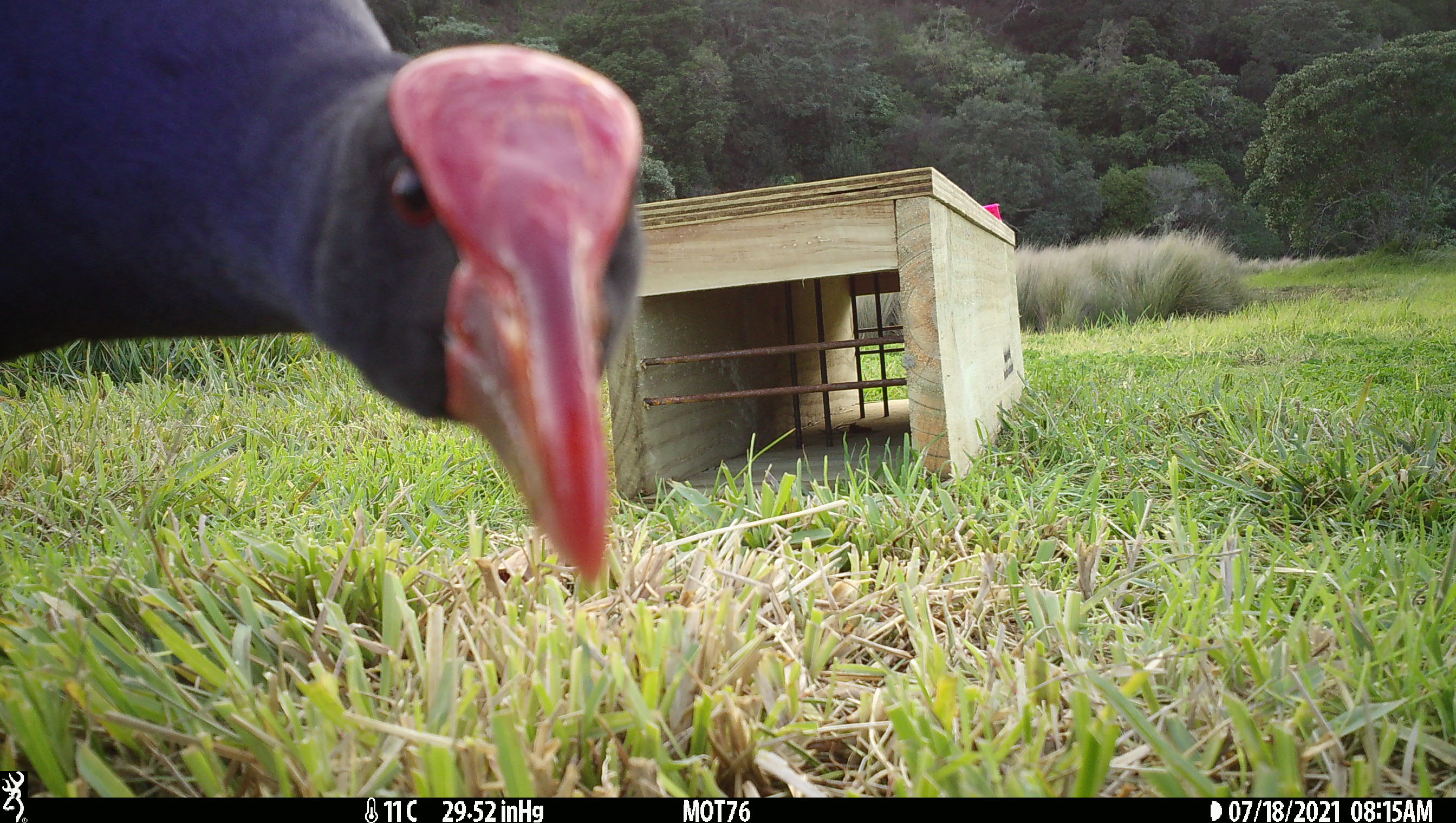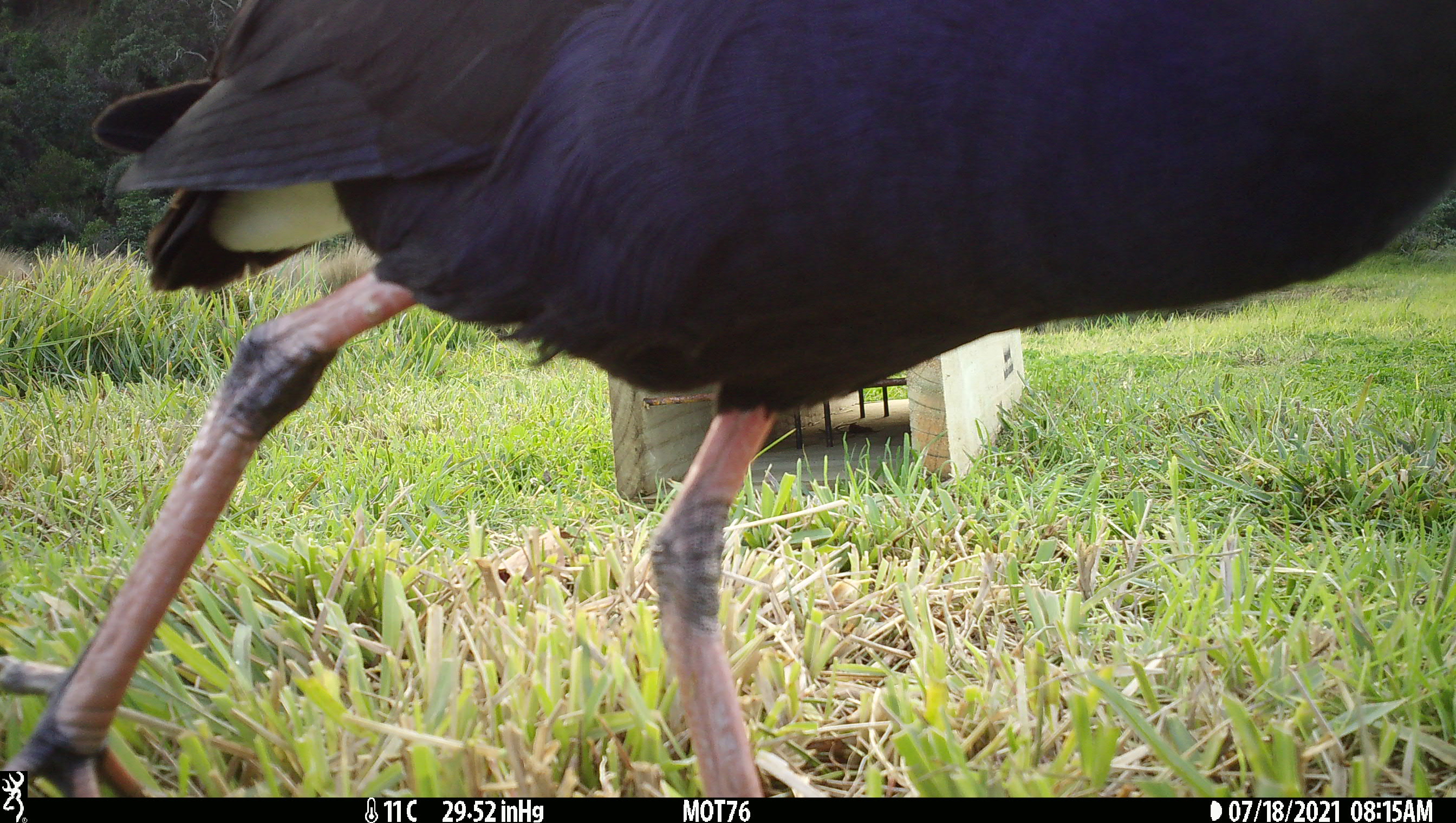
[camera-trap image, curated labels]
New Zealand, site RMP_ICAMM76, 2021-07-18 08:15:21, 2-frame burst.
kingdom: Animalia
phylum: Chordata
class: Aves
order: Gruiformes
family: Rallidae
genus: Porphyrio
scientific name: Porphyrio melanotus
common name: australasian swamphen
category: pukeko